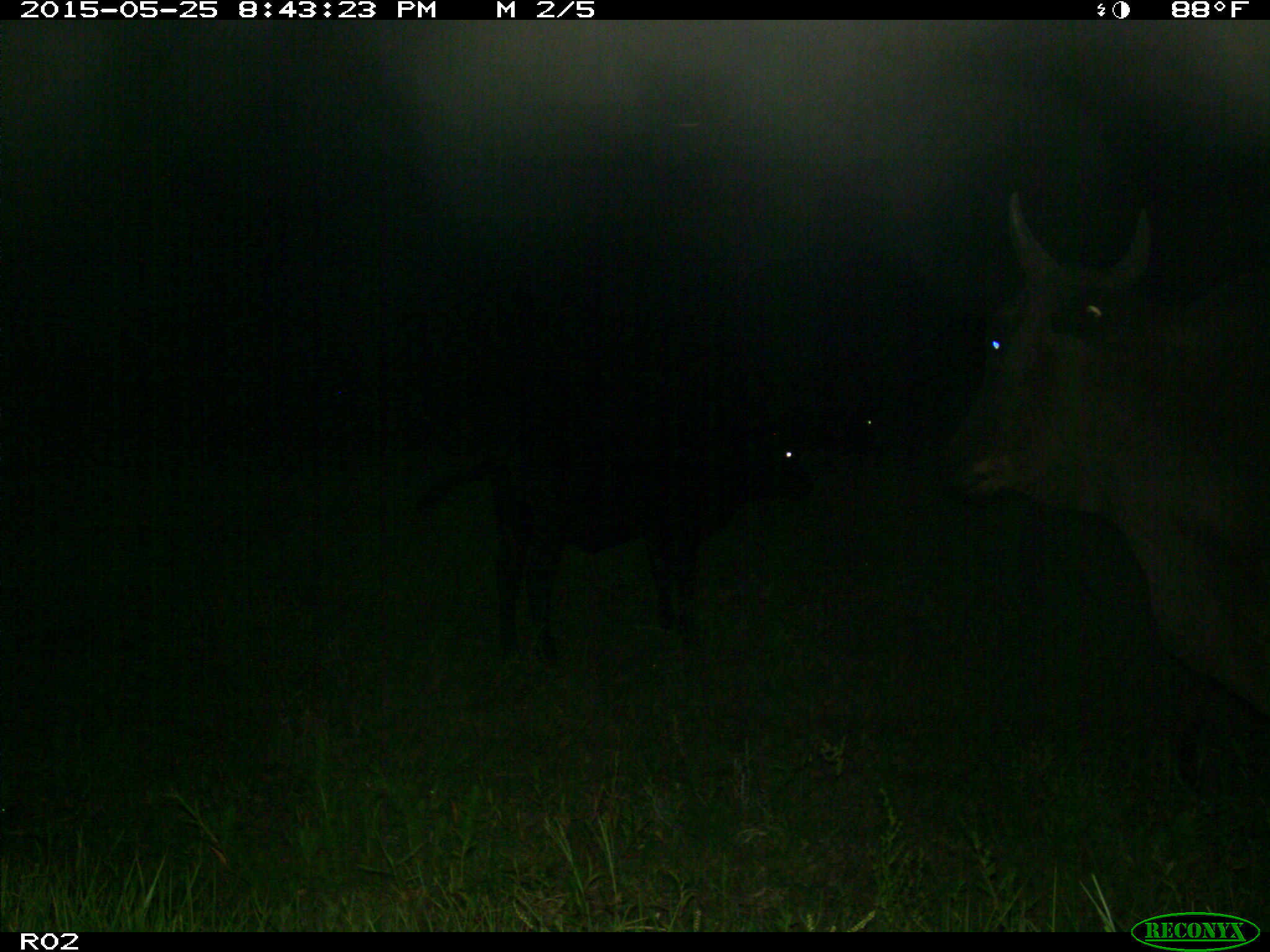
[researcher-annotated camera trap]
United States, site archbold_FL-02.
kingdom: Animalia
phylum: Chordata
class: Mammalia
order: Artiodactyla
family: Bovidae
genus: Bos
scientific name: Bos taurus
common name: domestic cow